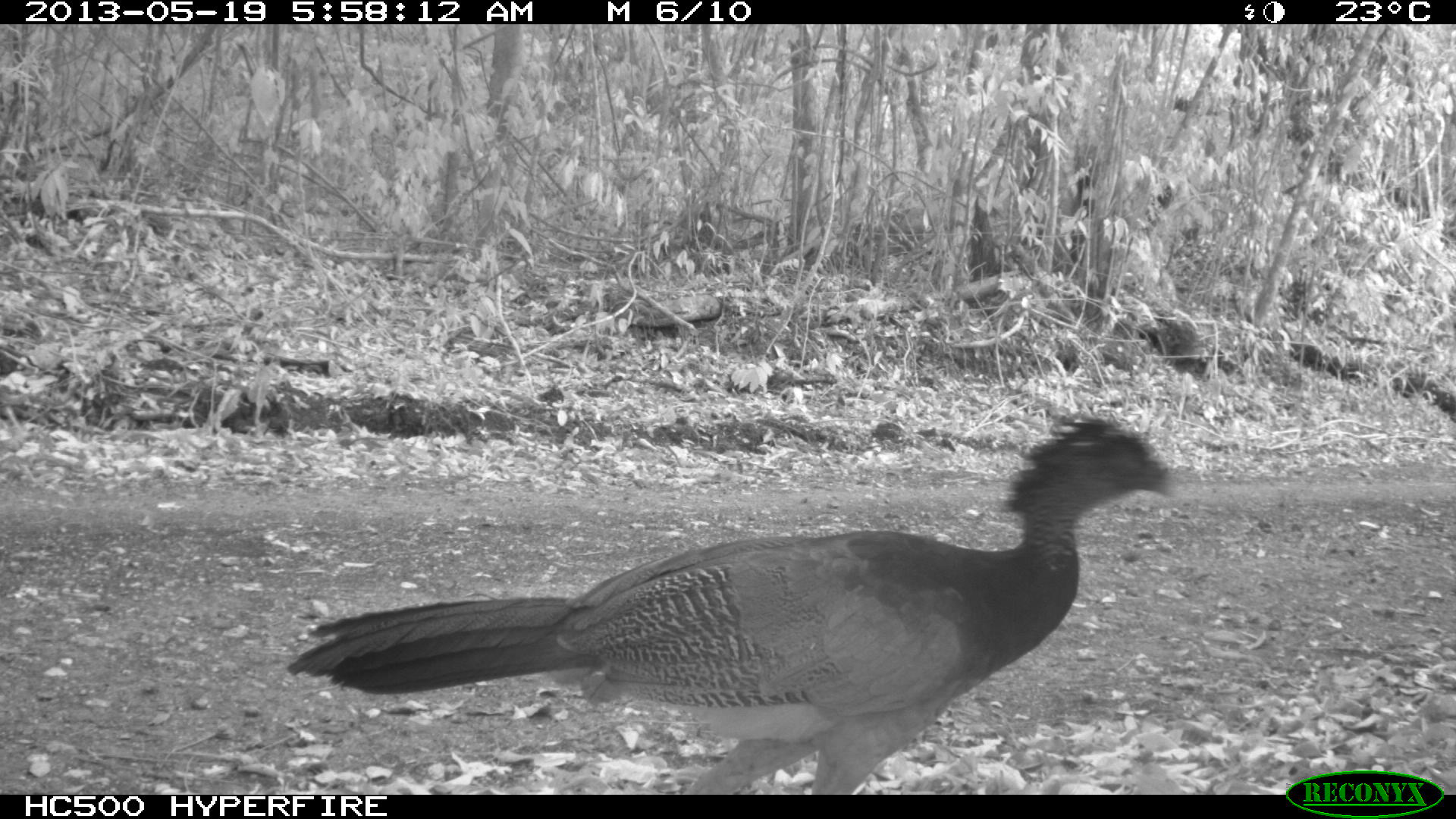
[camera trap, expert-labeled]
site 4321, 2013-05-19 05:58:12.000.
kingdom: Animalia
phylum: Chordata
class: Aves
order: Galliformes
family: Cracidae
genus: Crax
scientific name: Crax rubra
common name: great curassow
Crax rubra (great curassow), count 1, sex female.